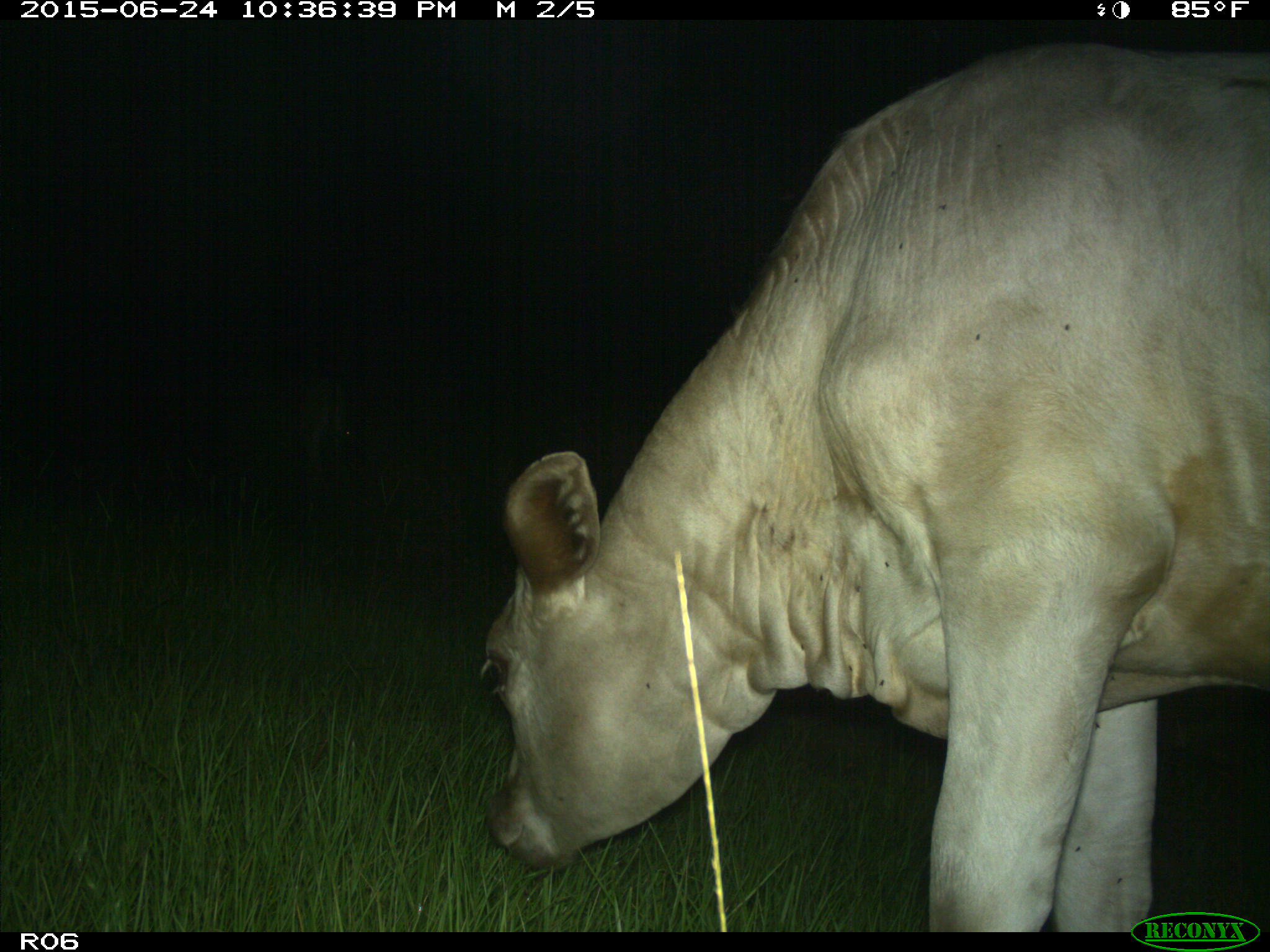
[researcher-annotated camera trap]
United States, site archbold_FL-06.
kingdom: Animalia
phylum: Chordata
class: Mammalia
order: Artiodactyla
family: Bovidae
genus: Bos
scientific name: Bos taurus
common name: domestic cow